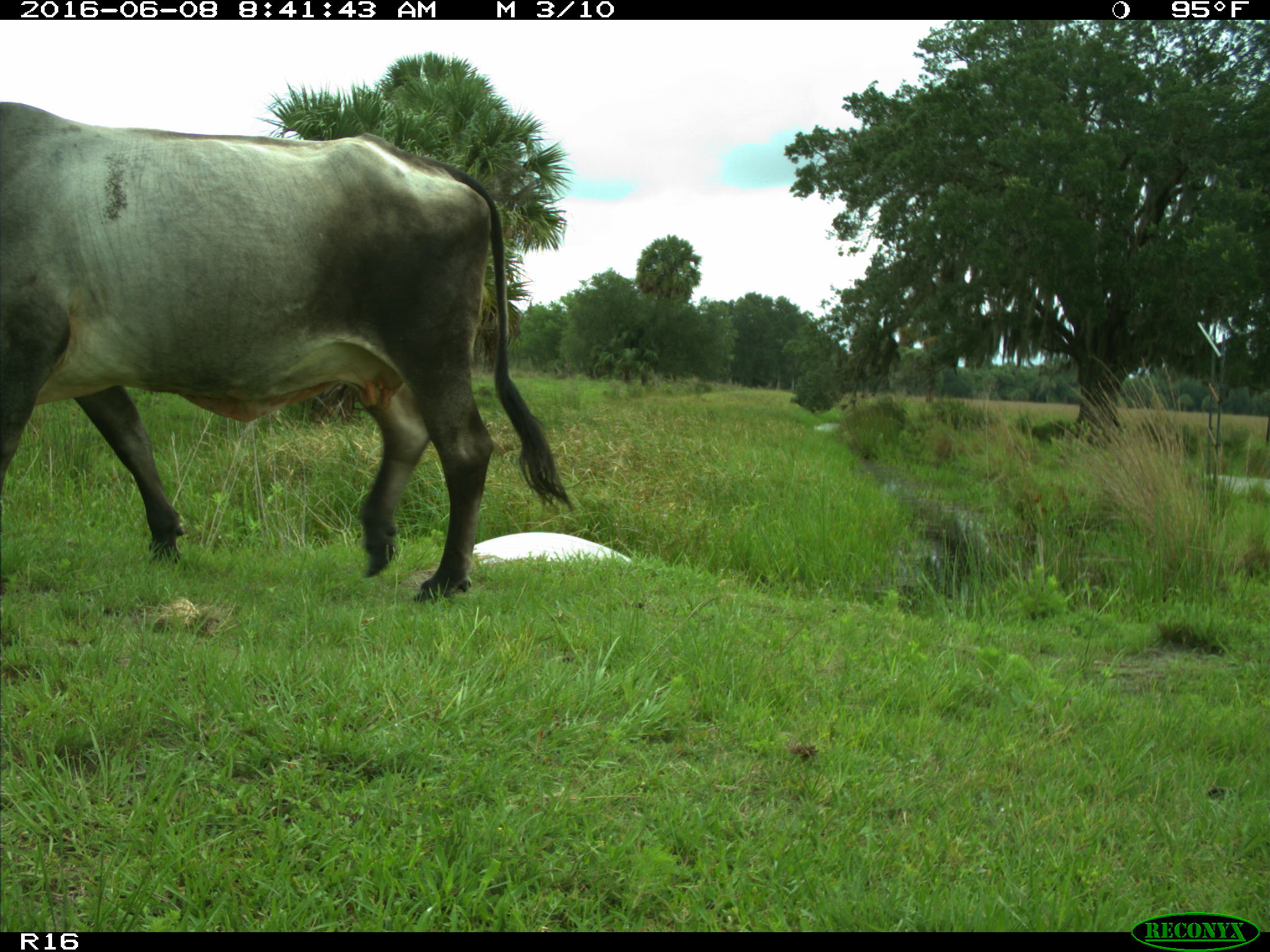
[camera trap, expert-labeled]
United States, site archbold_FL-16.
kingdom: Animalia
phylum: Chordata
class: Mammalia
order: Artiodactyla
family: Bovidae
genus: Bos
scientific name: Bos taurus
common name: domestic cow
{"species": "Bos taurus (domestic cow)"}